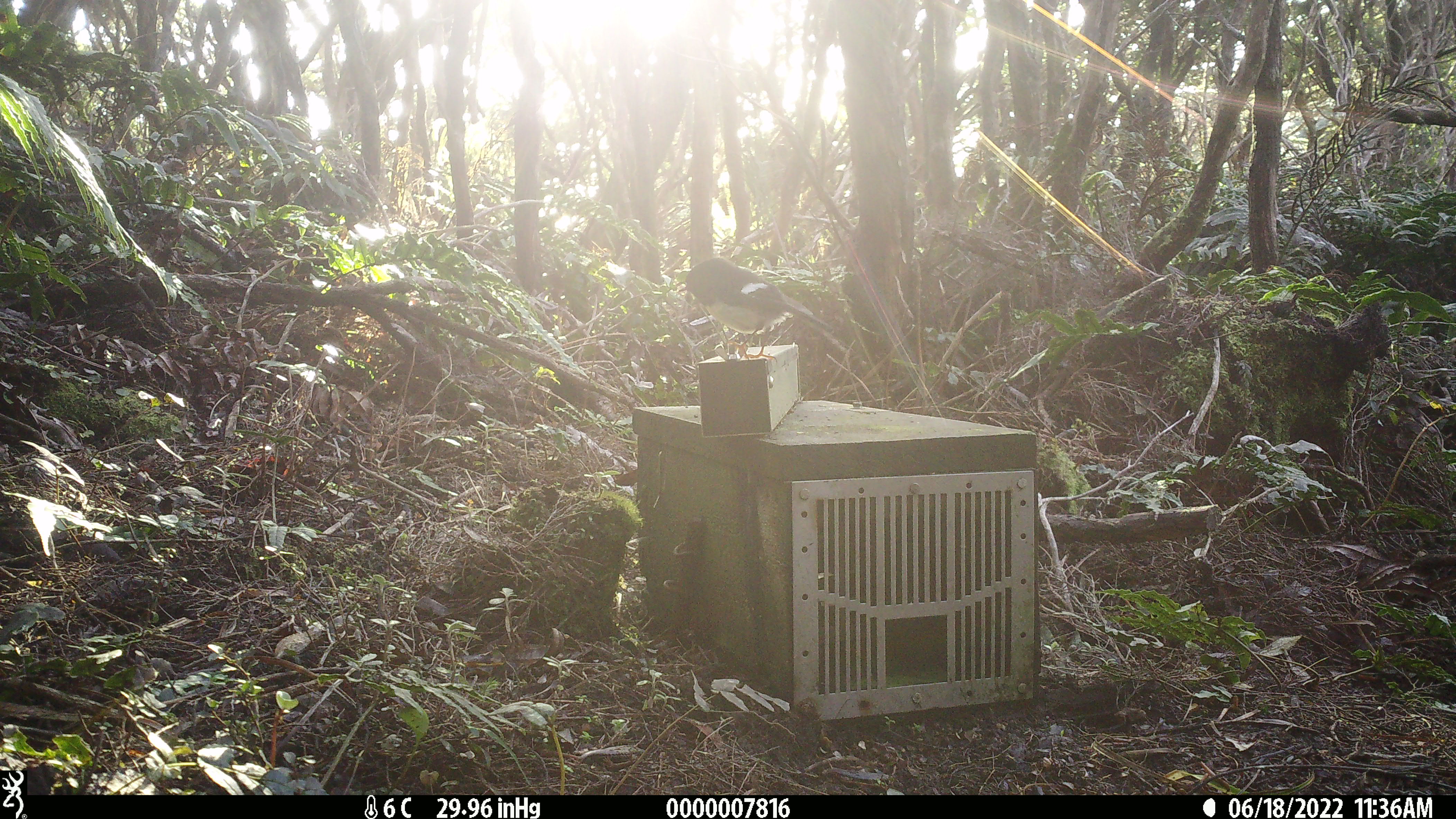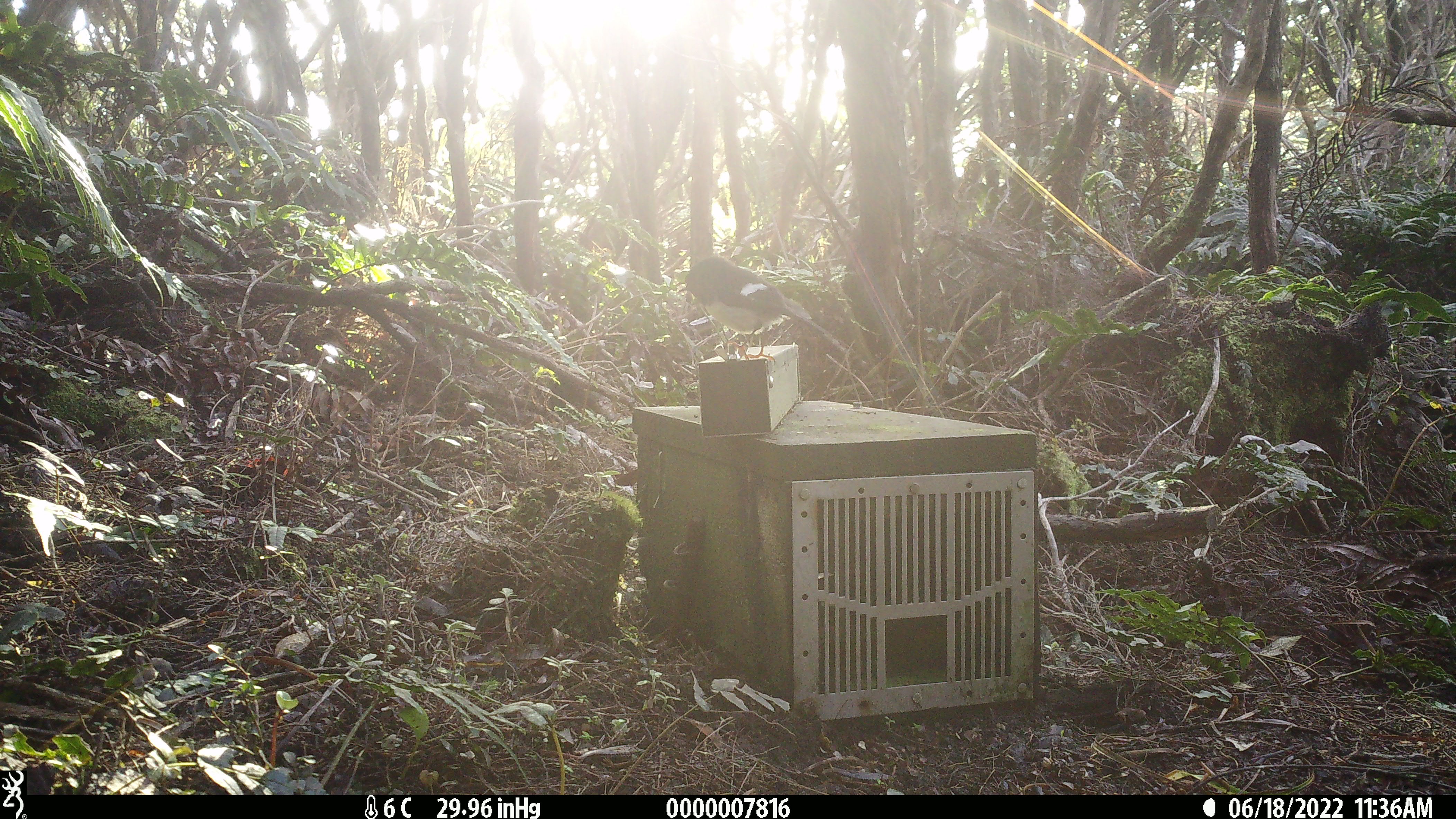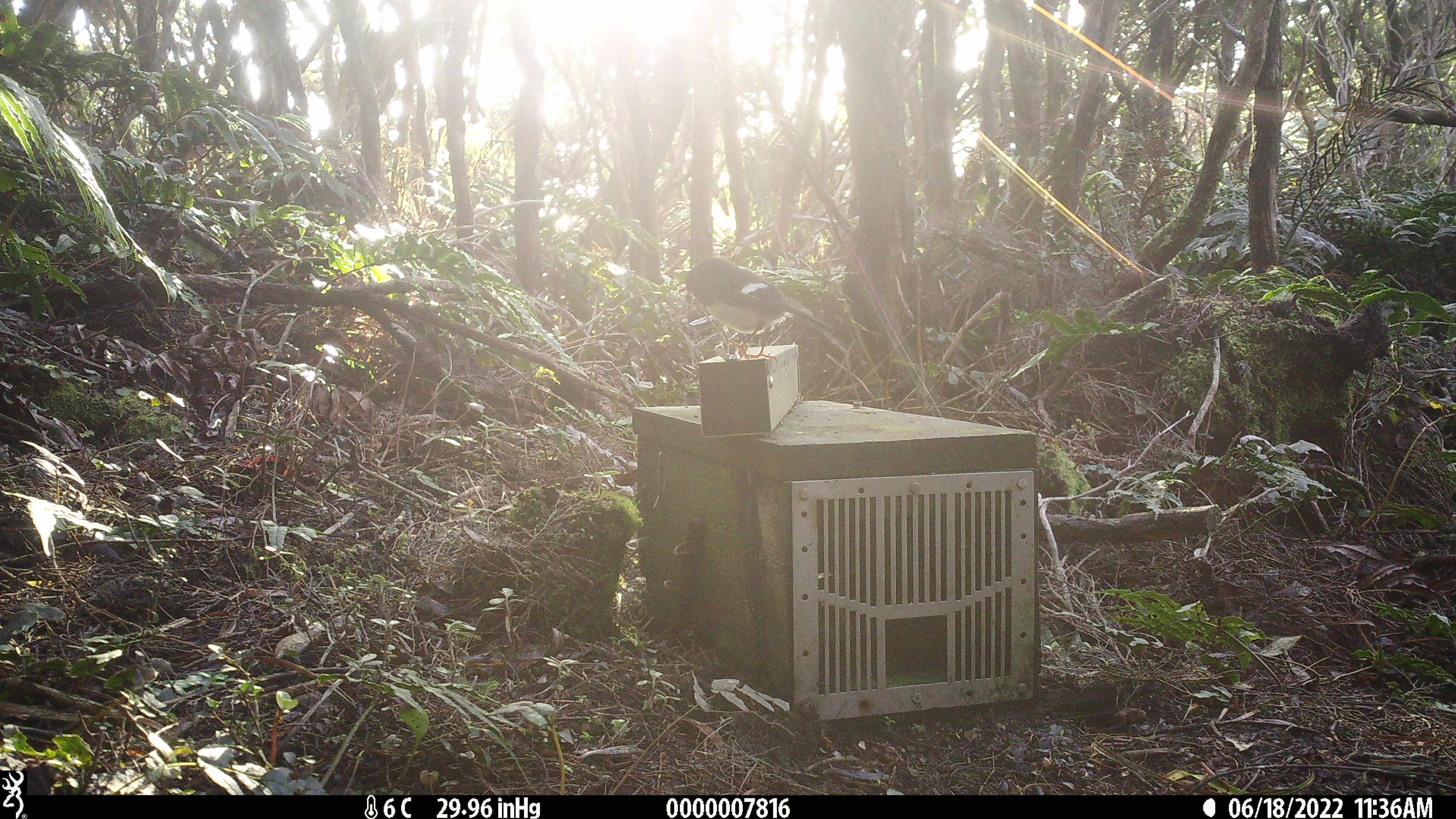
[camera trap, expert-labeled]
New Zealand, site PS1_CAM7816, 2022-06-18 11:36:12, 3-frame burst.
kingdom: Animalia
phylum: Chordata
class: Aves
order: Passeriformes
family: Petroicidae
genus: Petroica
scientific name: Petroica macrocephala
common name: tomtit